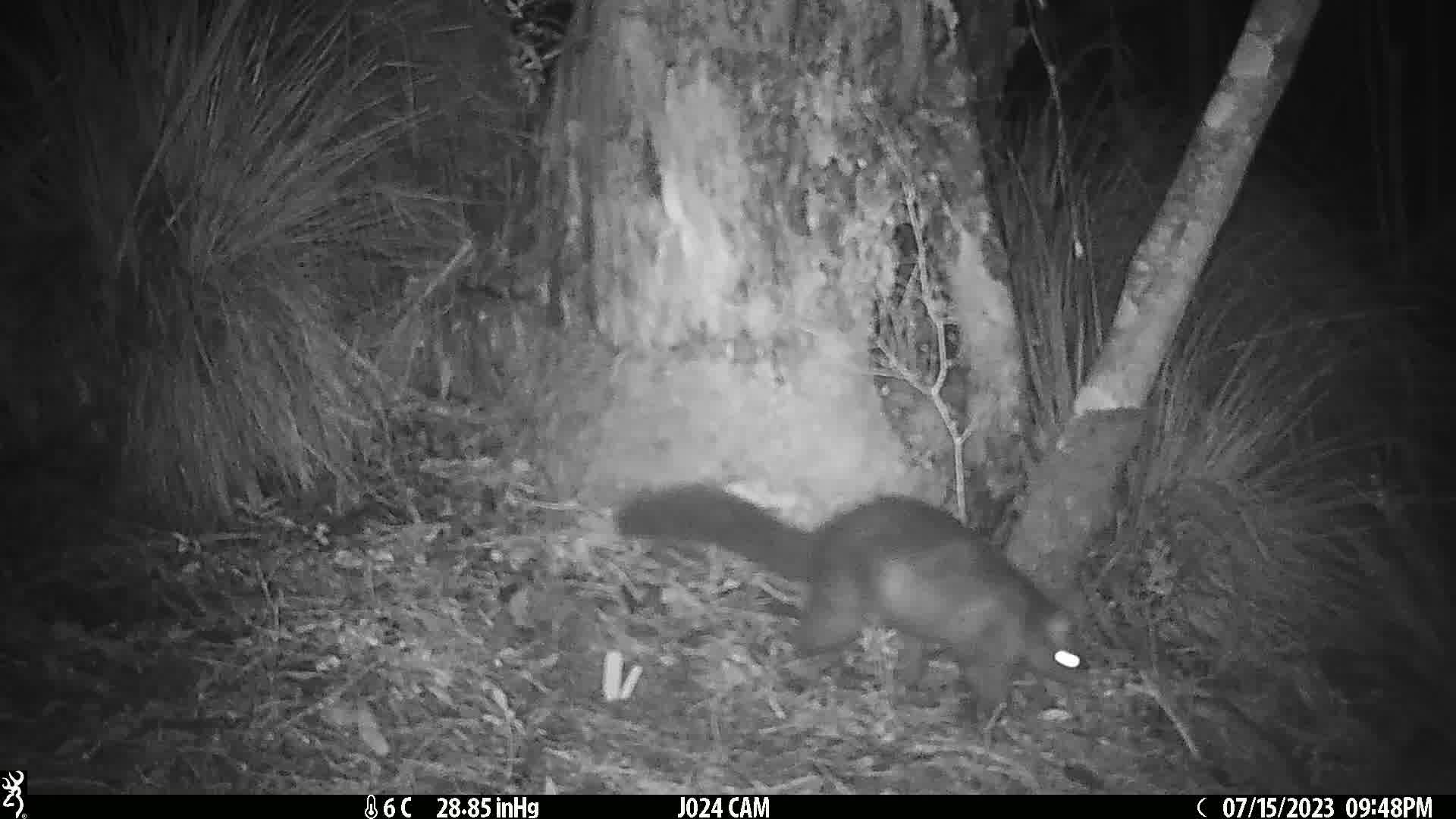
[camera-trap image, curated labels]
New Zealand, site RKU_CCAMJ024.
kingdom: Animalia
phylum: Chordata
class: Mammalia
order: Diprotodontia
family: Phalangeridae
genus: Trichosurus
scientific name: Trichosurus vulpecula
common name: common brushtail possum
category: possum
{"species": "possum (common brushtail possum) (Trichosurus vulpecula)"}